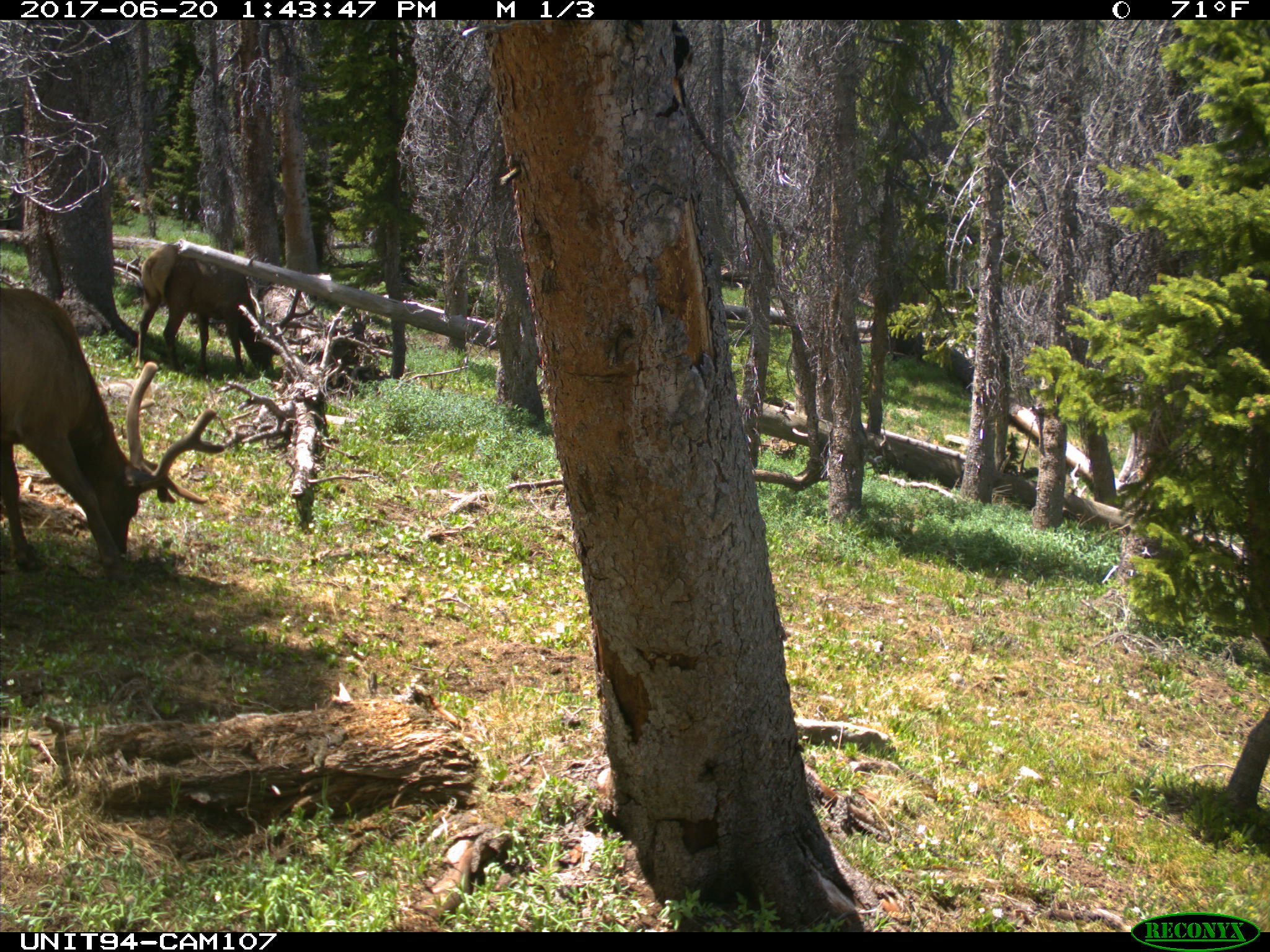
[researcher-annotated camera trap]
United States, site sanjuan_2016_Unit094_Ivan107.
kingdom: Animalia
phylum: Chordata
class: Mammalia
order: Artiodactyla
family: Cervidae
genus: Cervus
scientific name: Cervus elaphus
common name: red deer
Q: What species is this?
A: Cervus elaphus (red deer).